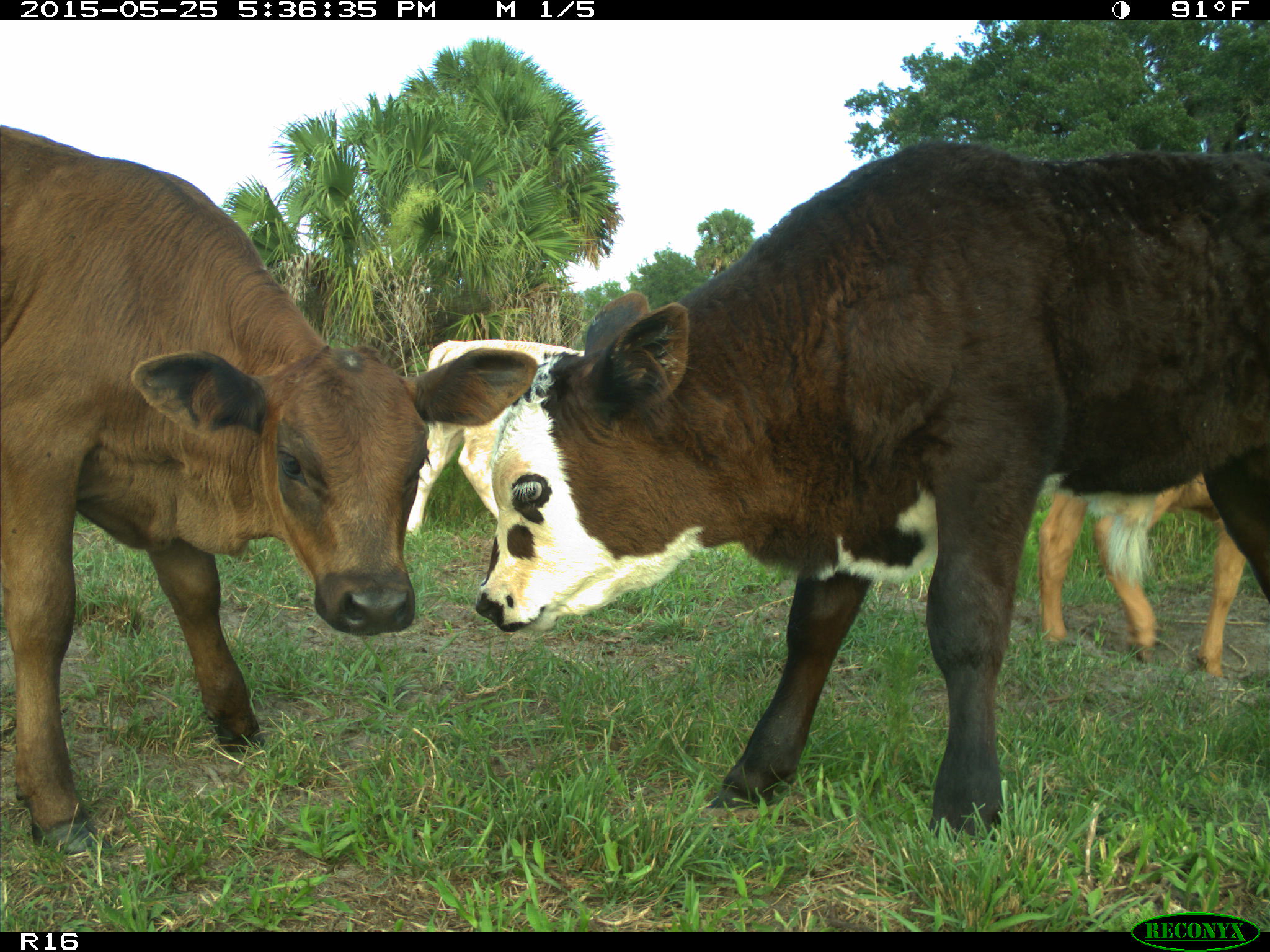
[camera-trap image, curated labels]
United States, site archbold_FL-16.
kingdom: Animalia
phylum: Chordata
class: Mammalia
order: Artiodactyla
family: Bovidae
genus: Bos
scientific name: Bos taurus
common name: domestic cow